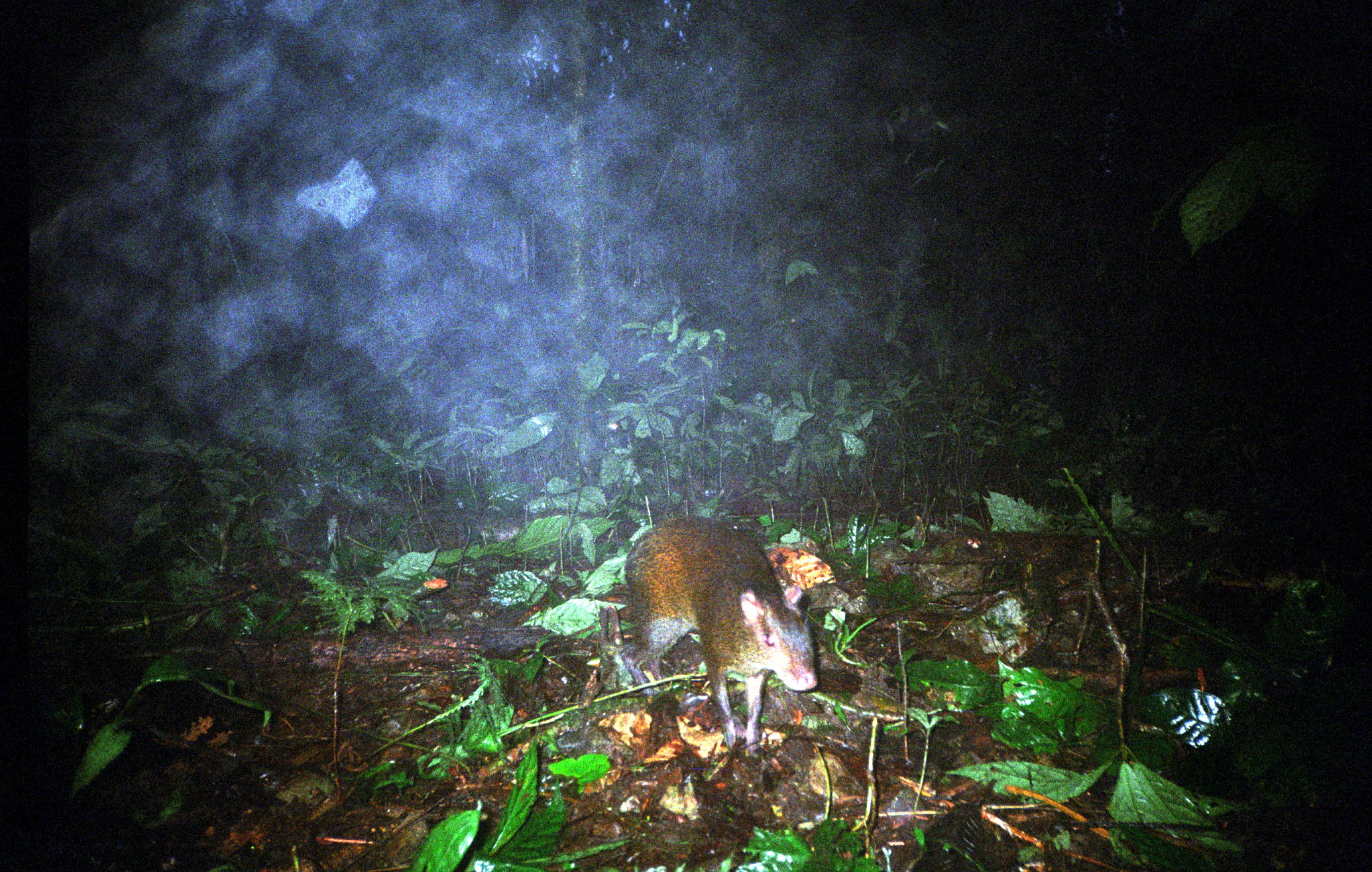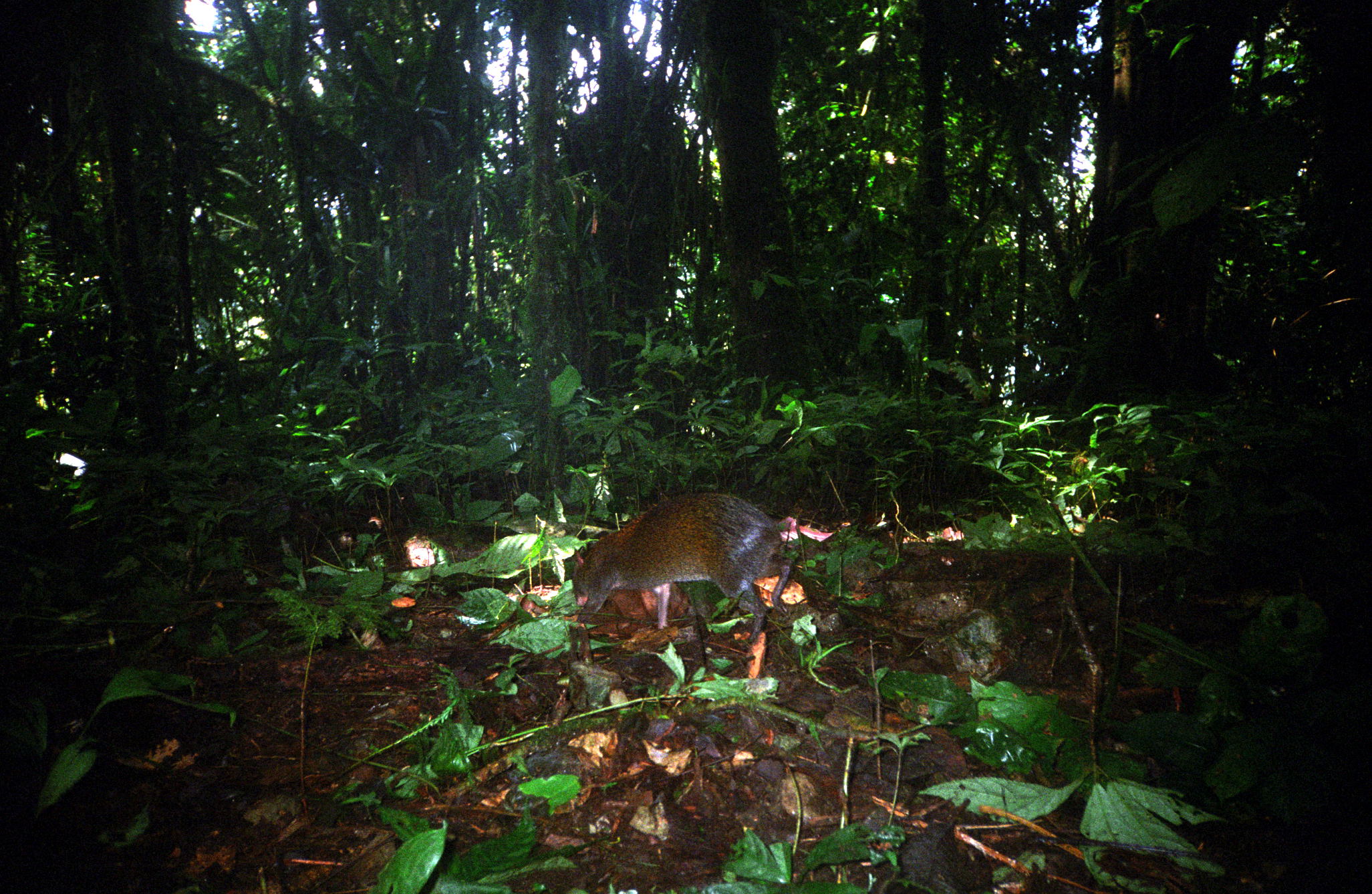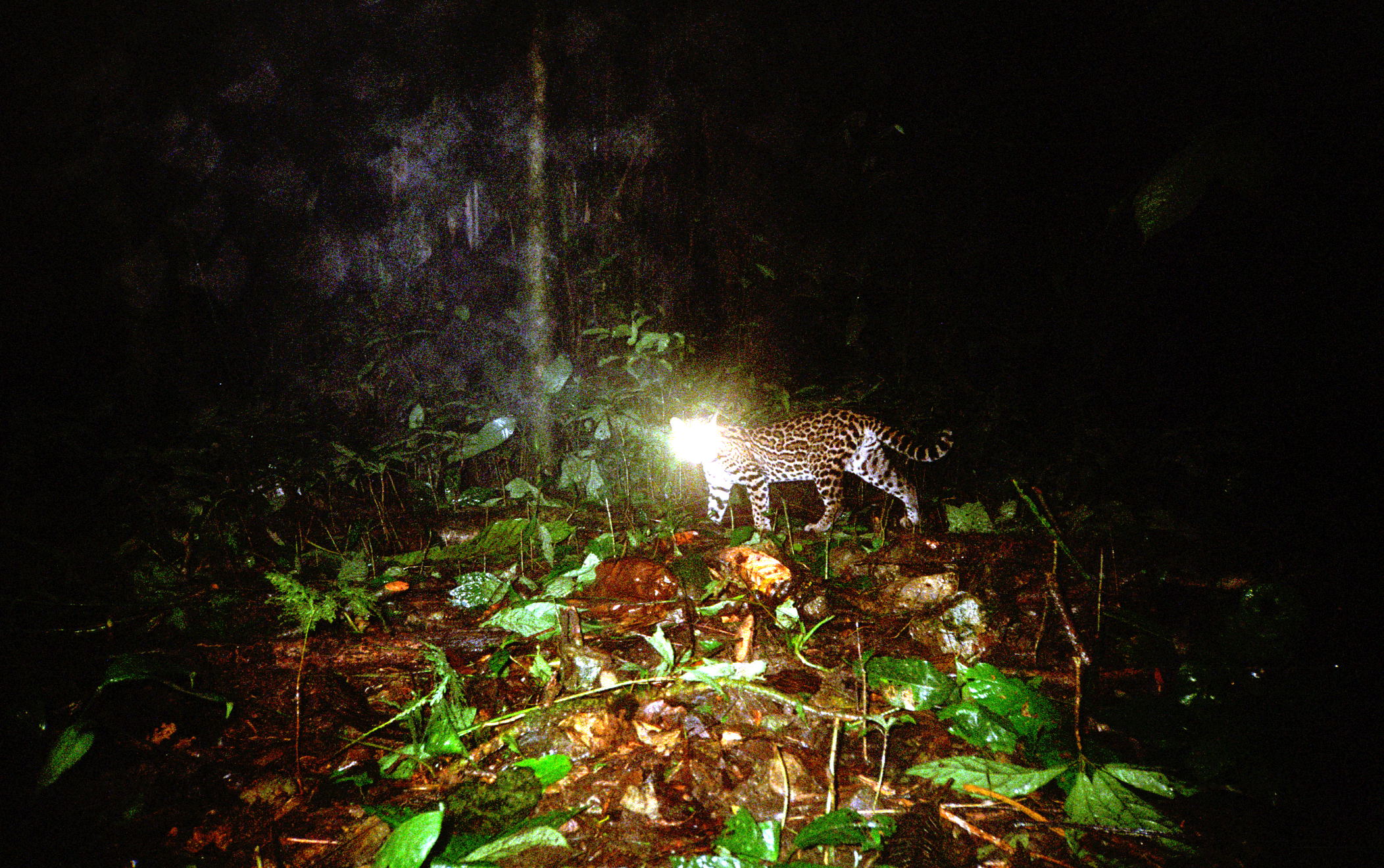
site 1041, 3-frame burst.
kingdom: Animalia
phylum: Chordata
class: Mammalia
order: Rodentia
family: Dasyproctidae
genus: Dasyprocta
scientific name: Dasyprocta punctata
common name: central american agouti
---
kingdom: Animalia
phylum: Chordata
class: Mammalia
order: Carnivora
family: Felidae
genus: Leopardus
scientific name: Leopardus pardalis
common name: ocelot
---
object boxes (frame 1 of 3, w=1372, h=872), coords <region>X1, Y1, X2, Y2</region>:
dasyprocta punctata: <region>620, 513, 826, 762</region>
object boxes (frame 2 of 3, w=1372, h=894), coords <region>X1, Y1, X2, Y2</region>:
dasyprocta punctata: <region>572, 491, 799, 644</region>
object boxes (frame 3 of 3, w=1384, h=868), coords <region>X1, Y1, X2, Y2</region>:
leopardus pardalis: <region>669, 406, 954, 533</region>